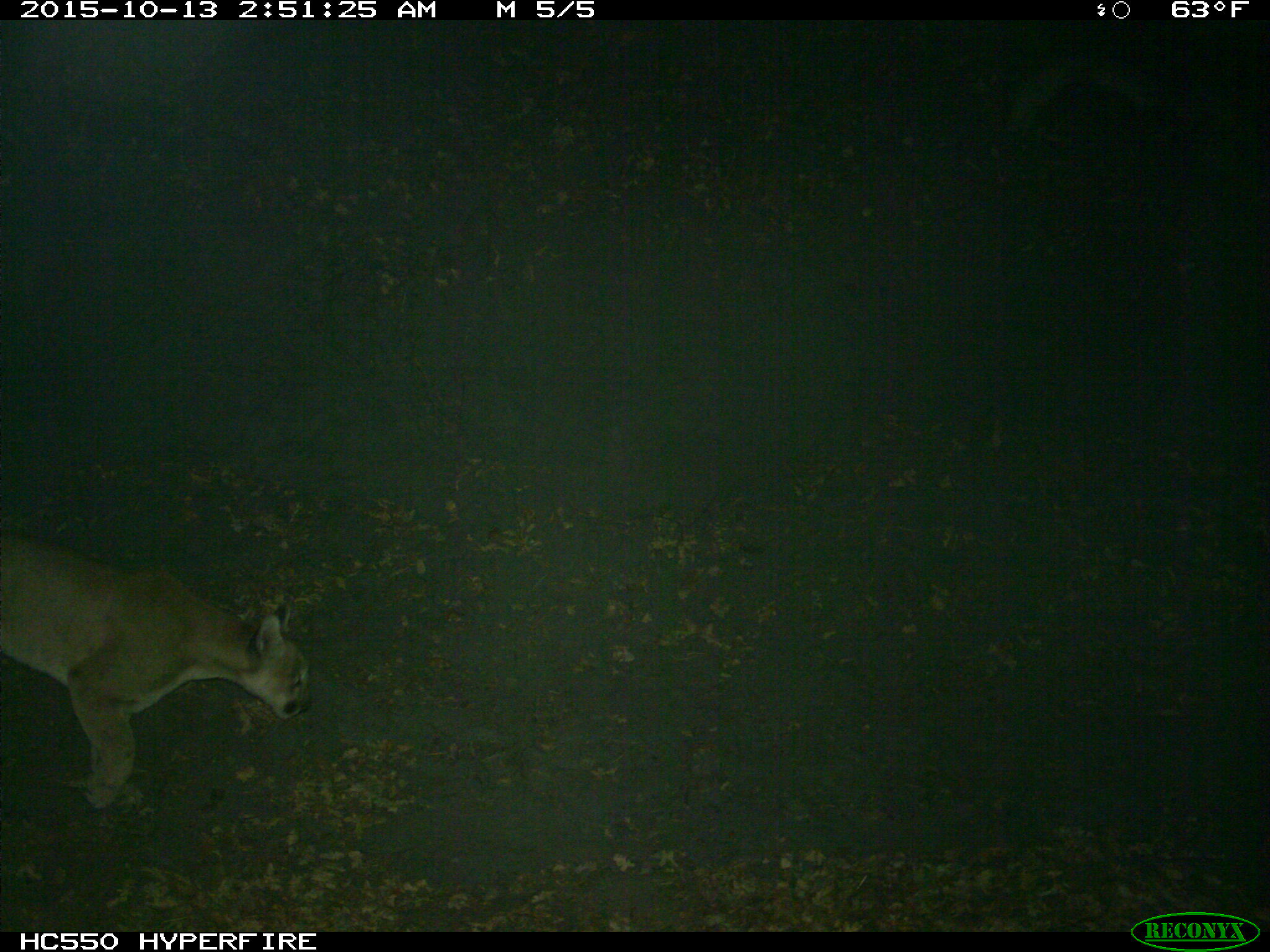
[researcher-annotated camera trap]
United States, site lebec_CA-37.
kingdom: Animalia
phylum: Chordata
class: Mammalia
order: Carnivora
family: Felidae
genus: Puma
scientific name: Puma concolor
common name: mountain lion